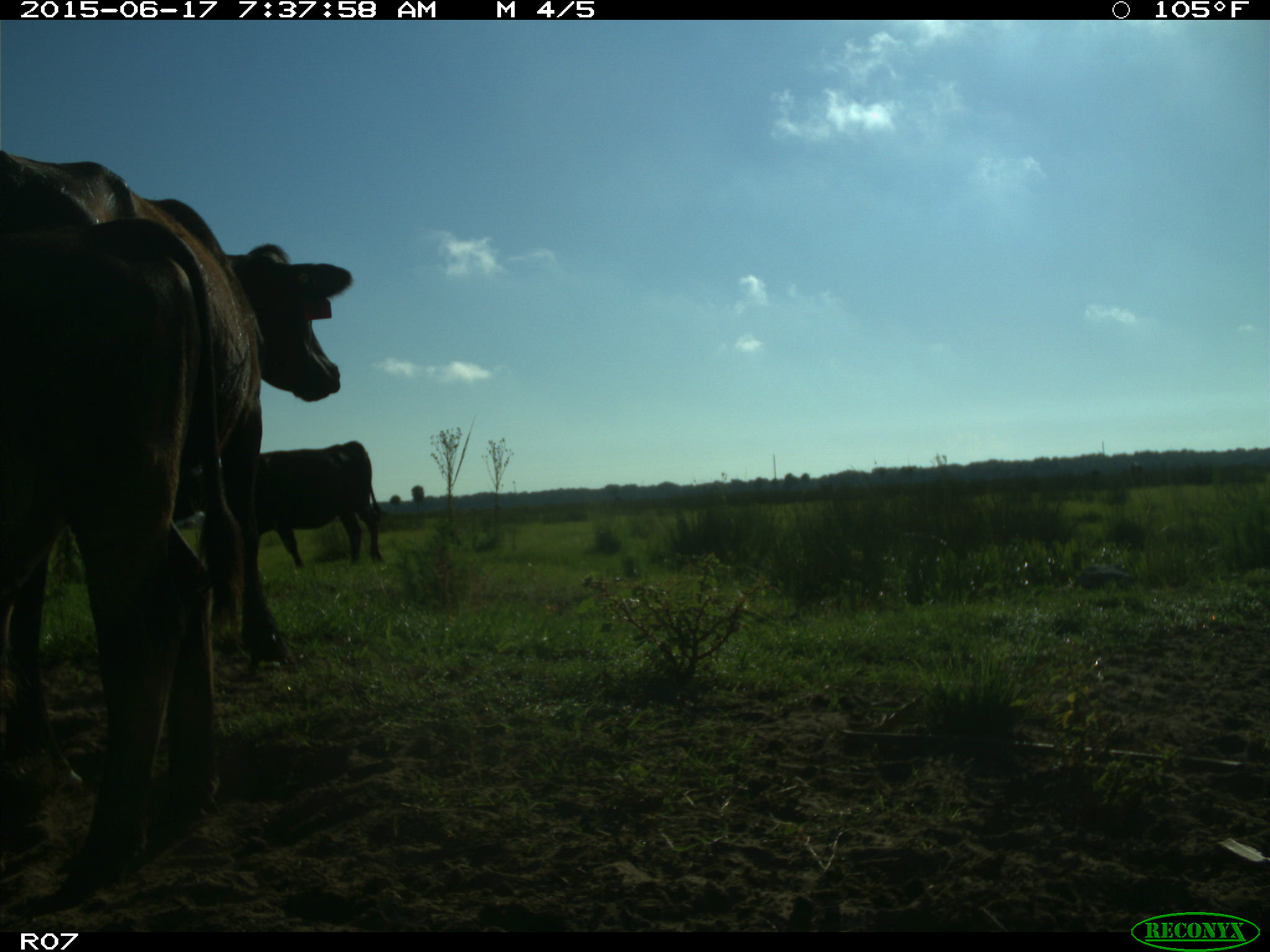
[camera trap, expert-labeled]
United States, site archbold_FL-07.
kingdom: Animalia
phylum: Chordata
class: Mammalia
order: Artiodactyla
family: Bovidae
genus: Bos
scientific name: Bos taurus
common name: domestic cow